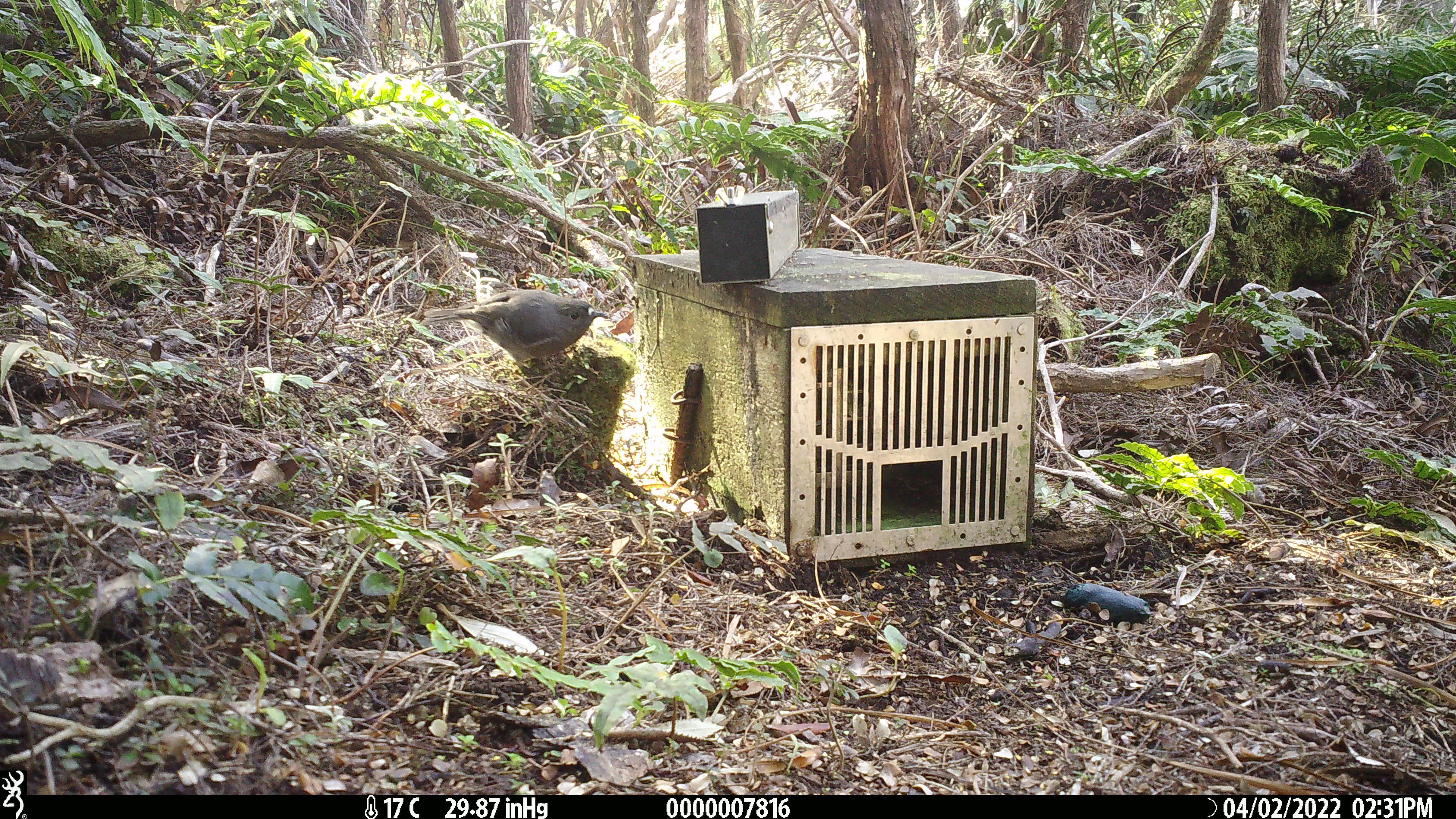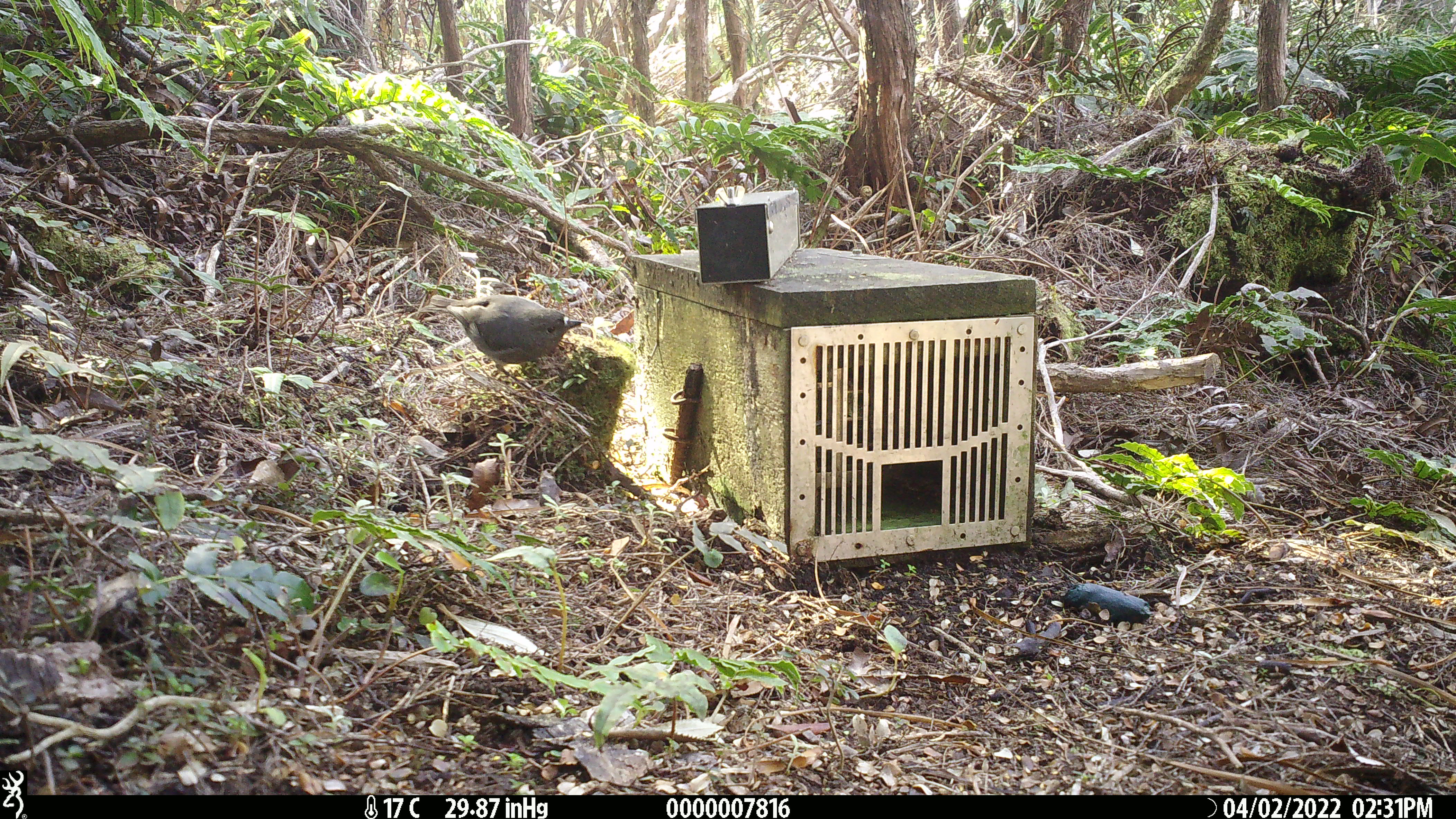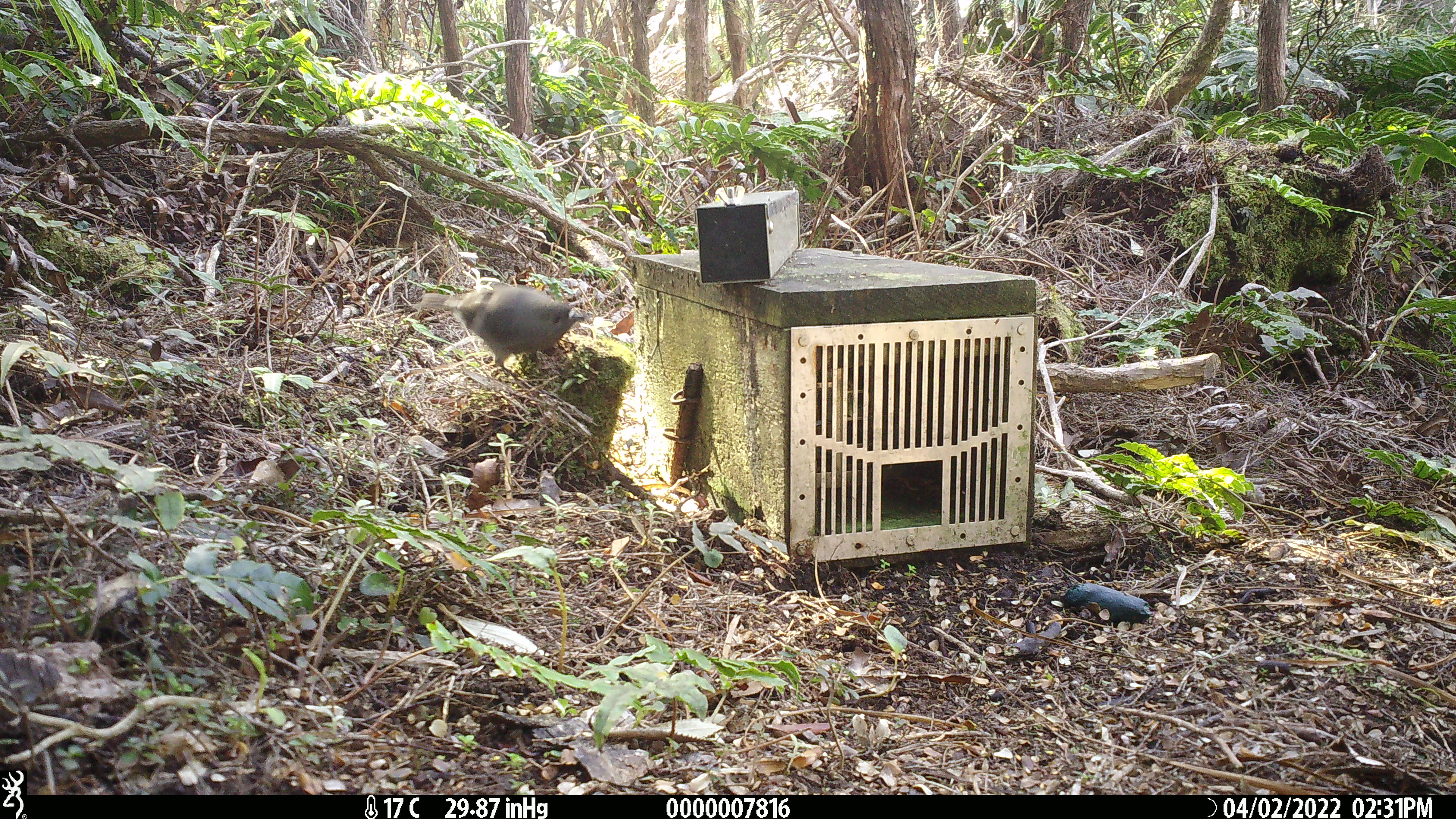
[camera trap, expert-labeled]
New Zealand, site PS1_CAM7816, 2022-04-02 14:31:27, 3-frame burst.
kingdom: Animalia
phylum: Chordata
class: Aves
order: Passeriformes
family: Petroicidae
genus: Petroica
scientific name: Petroica australis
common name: new zealand robin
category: robin